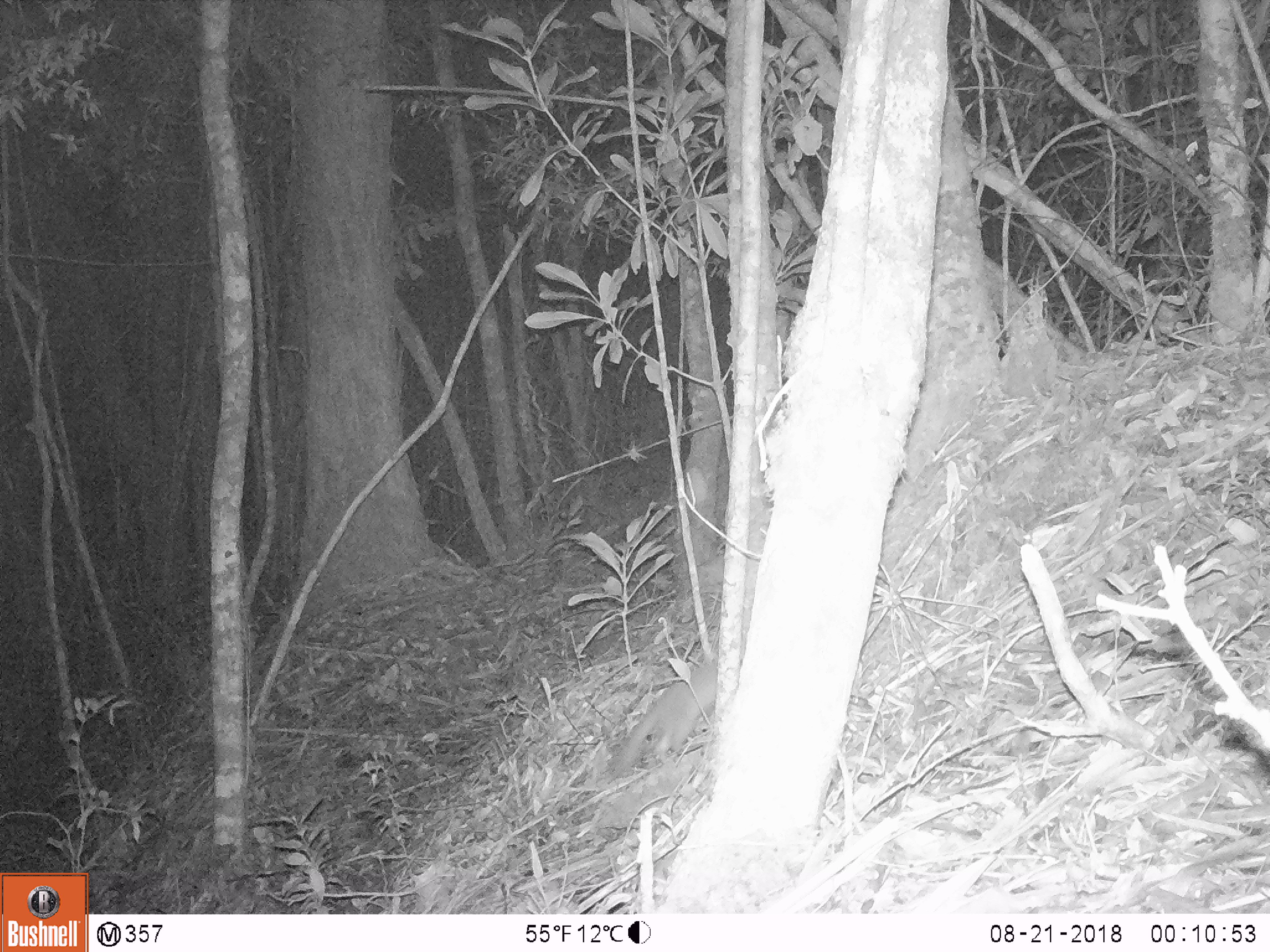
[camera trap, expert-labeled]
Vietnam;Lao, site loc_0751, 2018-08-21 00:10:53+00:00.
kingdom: Animalia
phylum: Chordata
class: Mammalia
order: Carnivora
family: Mustelidae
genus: Melogale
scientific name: Melogale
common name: ferret badger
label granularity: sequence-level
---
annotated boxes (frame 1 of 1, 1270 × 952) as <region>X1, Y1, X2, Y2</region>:
ferret badger: <region>610, 659, 719, 764</region>